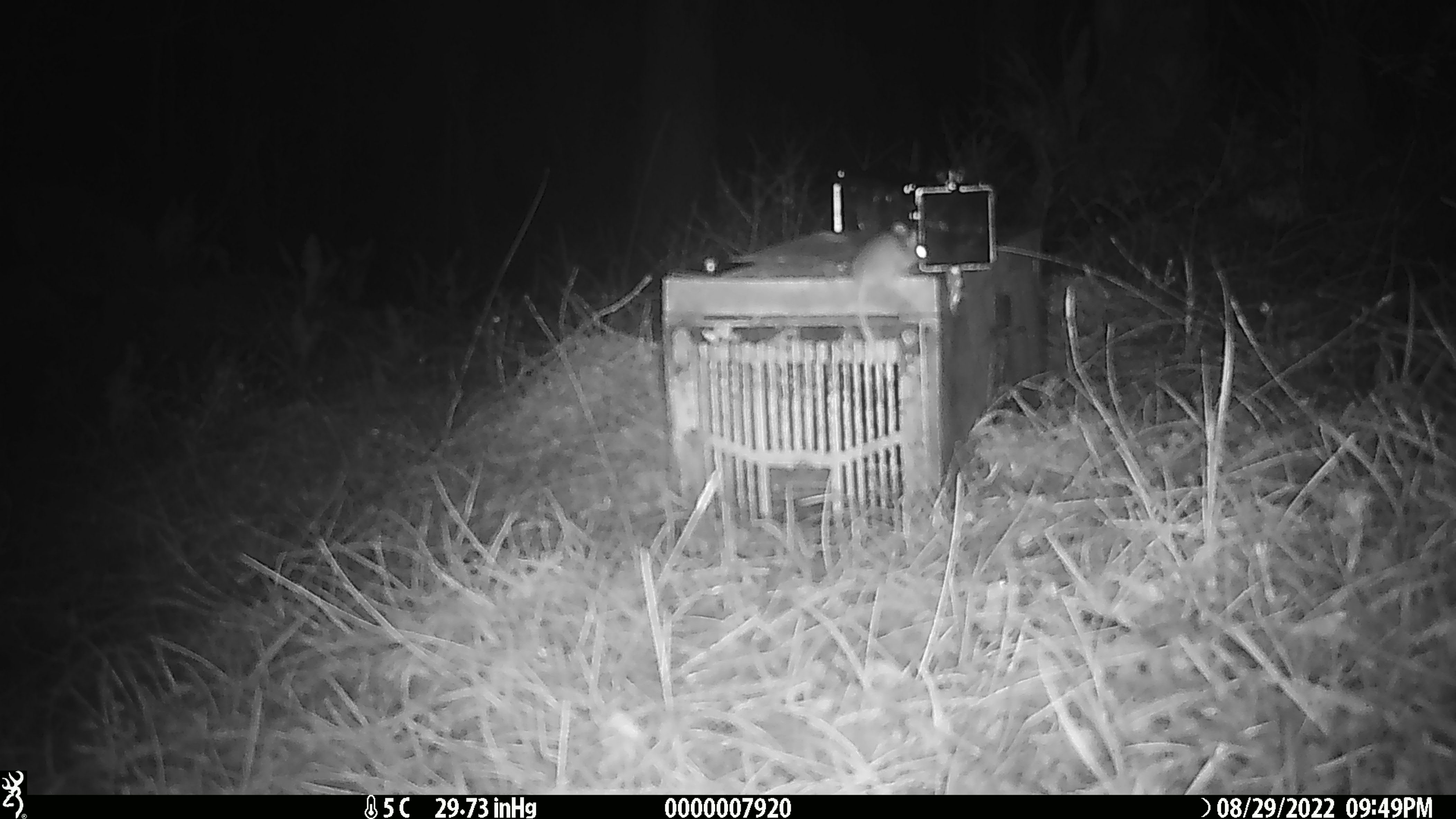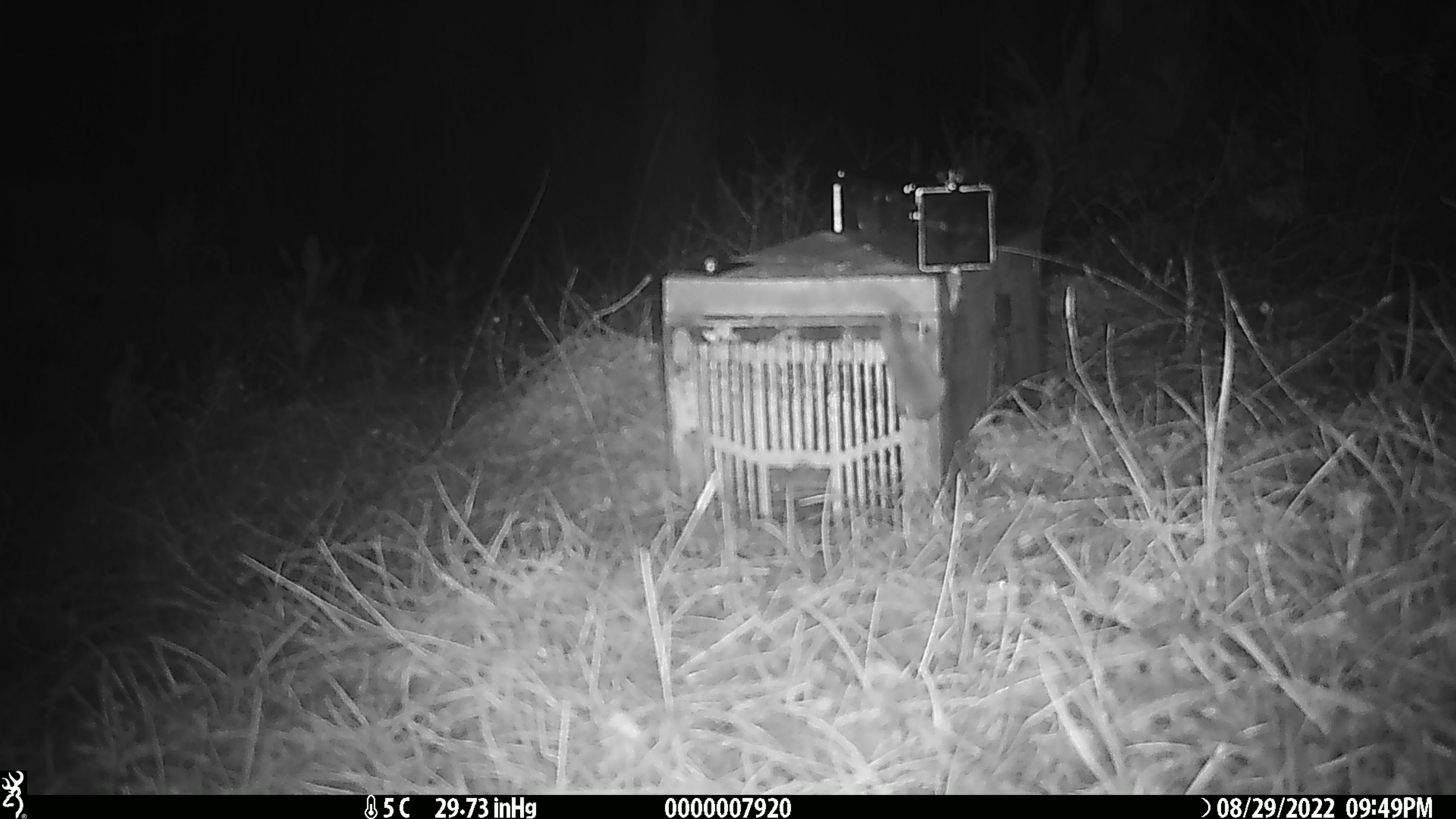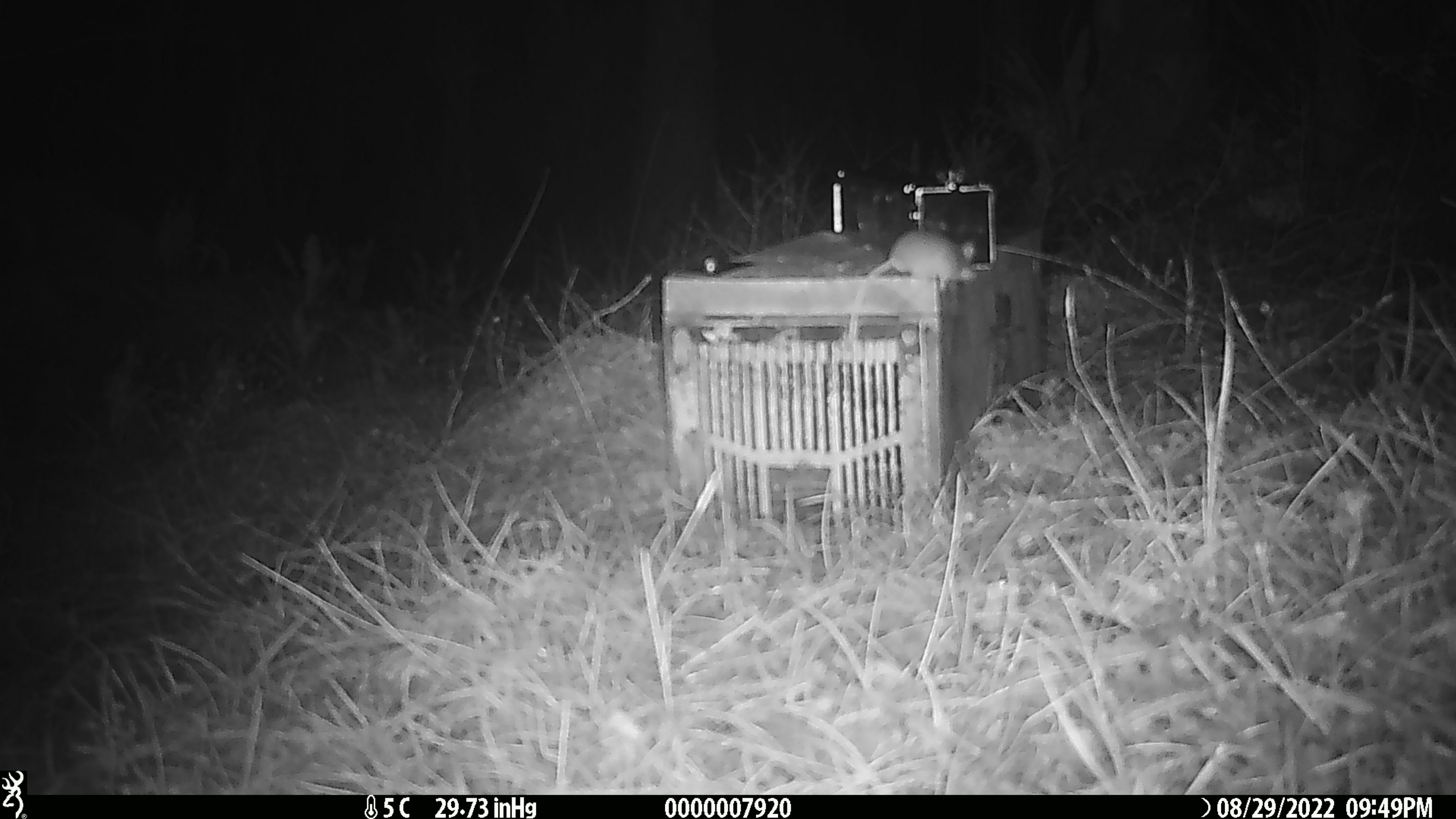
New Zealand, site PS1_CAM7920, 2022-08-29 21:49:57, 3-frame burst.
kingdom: Animalia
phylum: Chordata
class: Mammalia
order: Rodentia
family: Muridae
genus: Mus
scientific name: Mus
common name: mouse